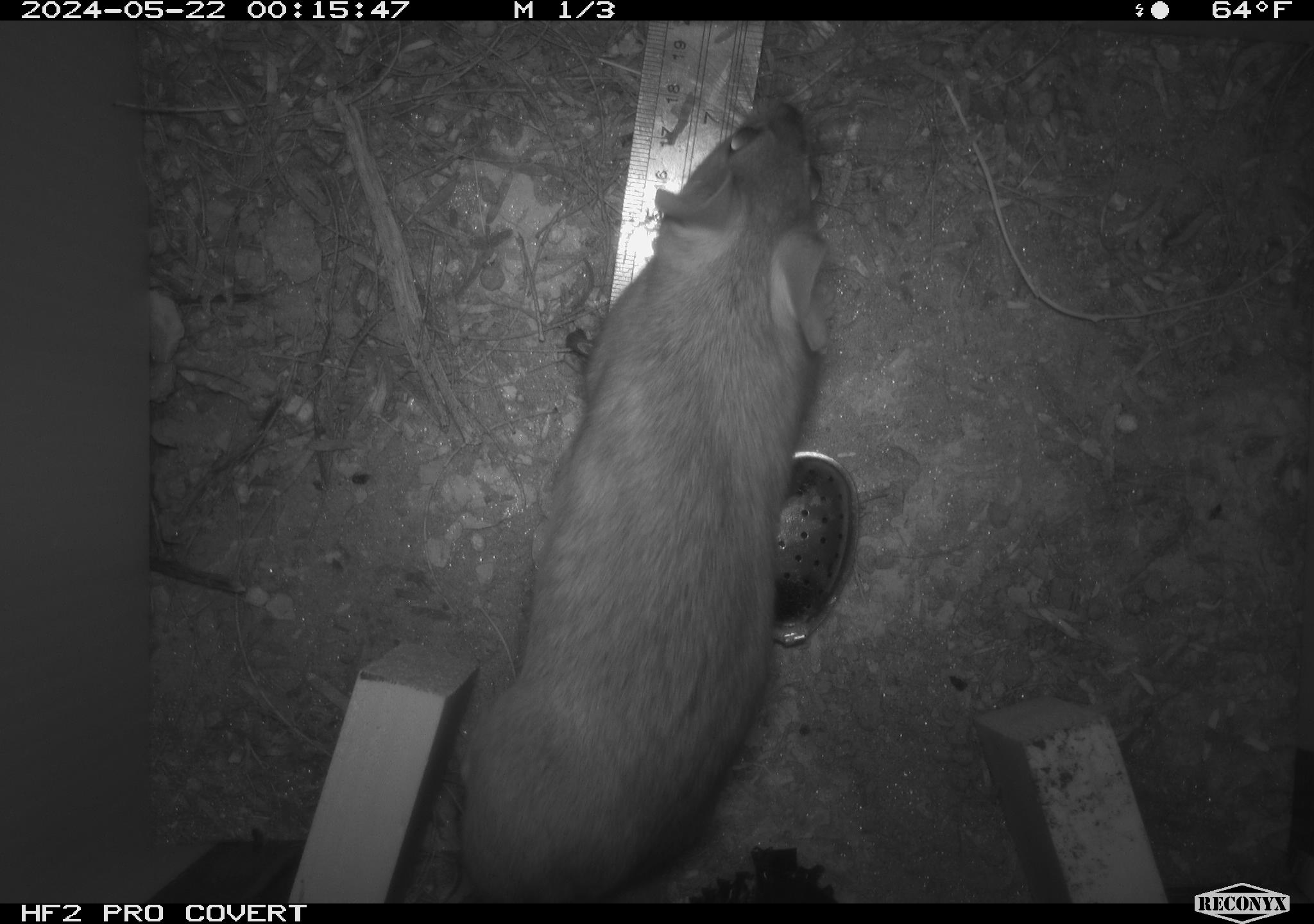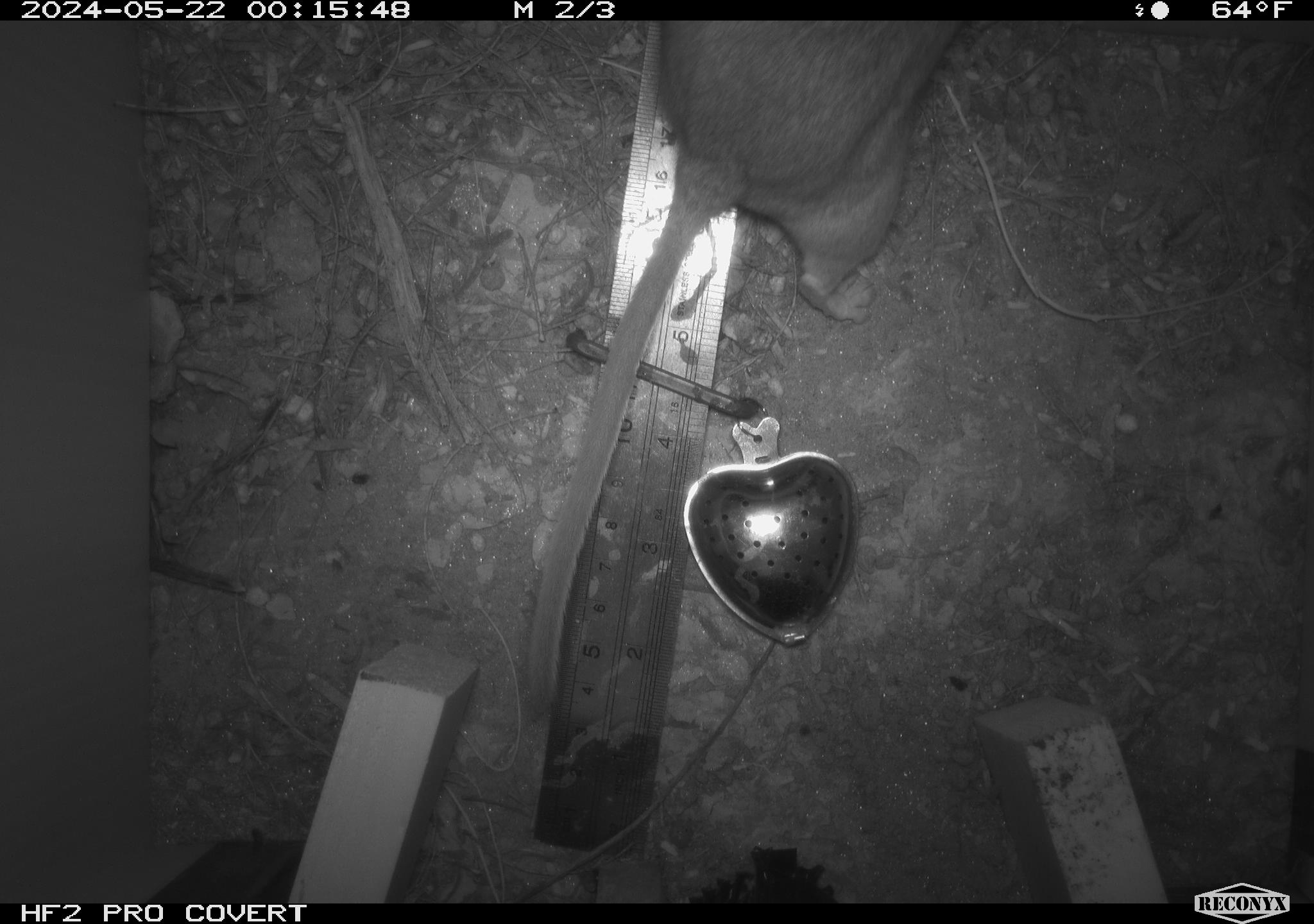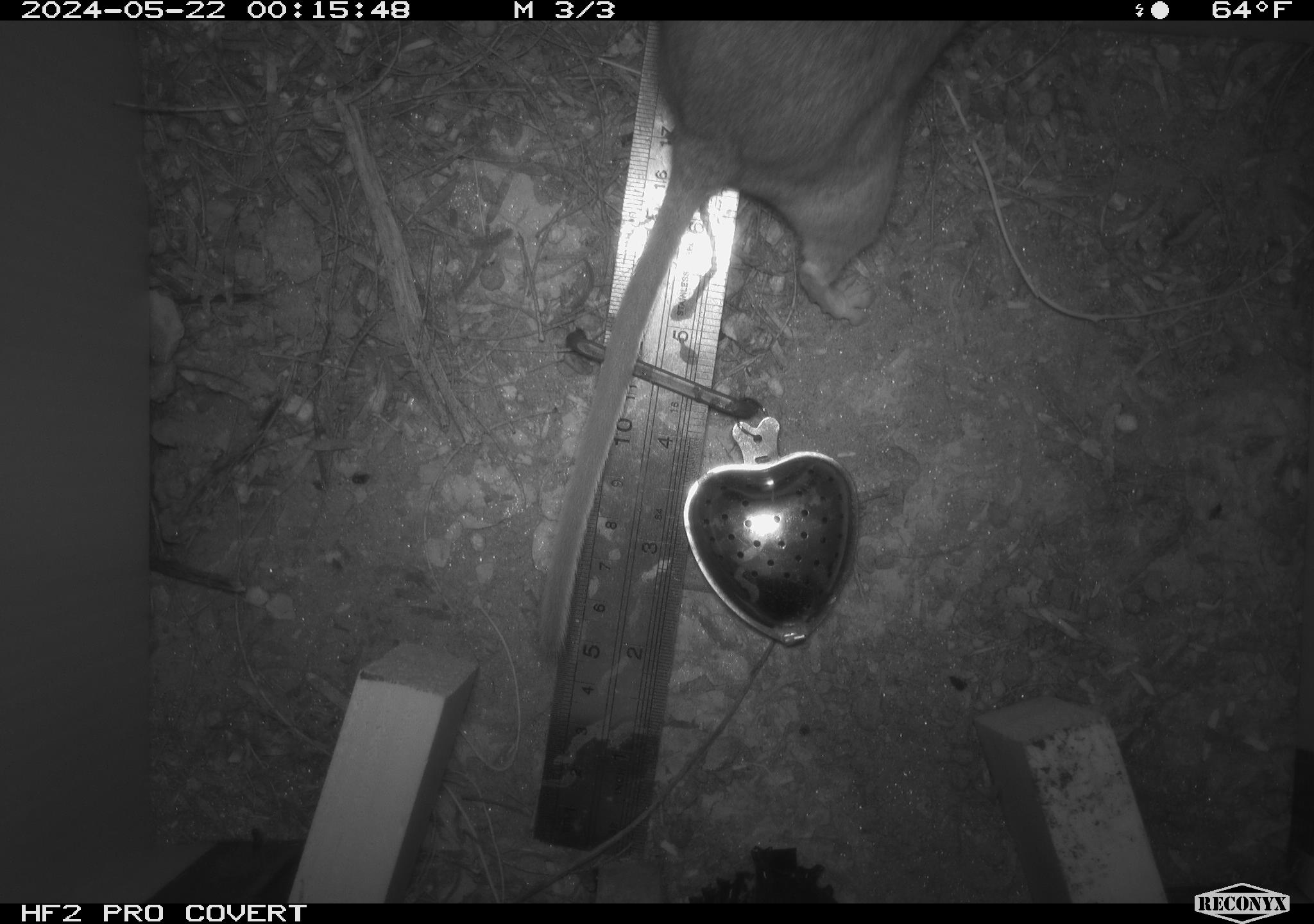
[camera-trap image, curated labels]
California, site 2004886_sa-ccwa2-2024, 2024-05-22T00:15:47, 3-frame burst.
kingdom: Animalia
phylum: Chordata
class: Mammalia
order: Rodentia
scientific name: Rodentia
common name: woodrat or rat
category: woodrat or rat species